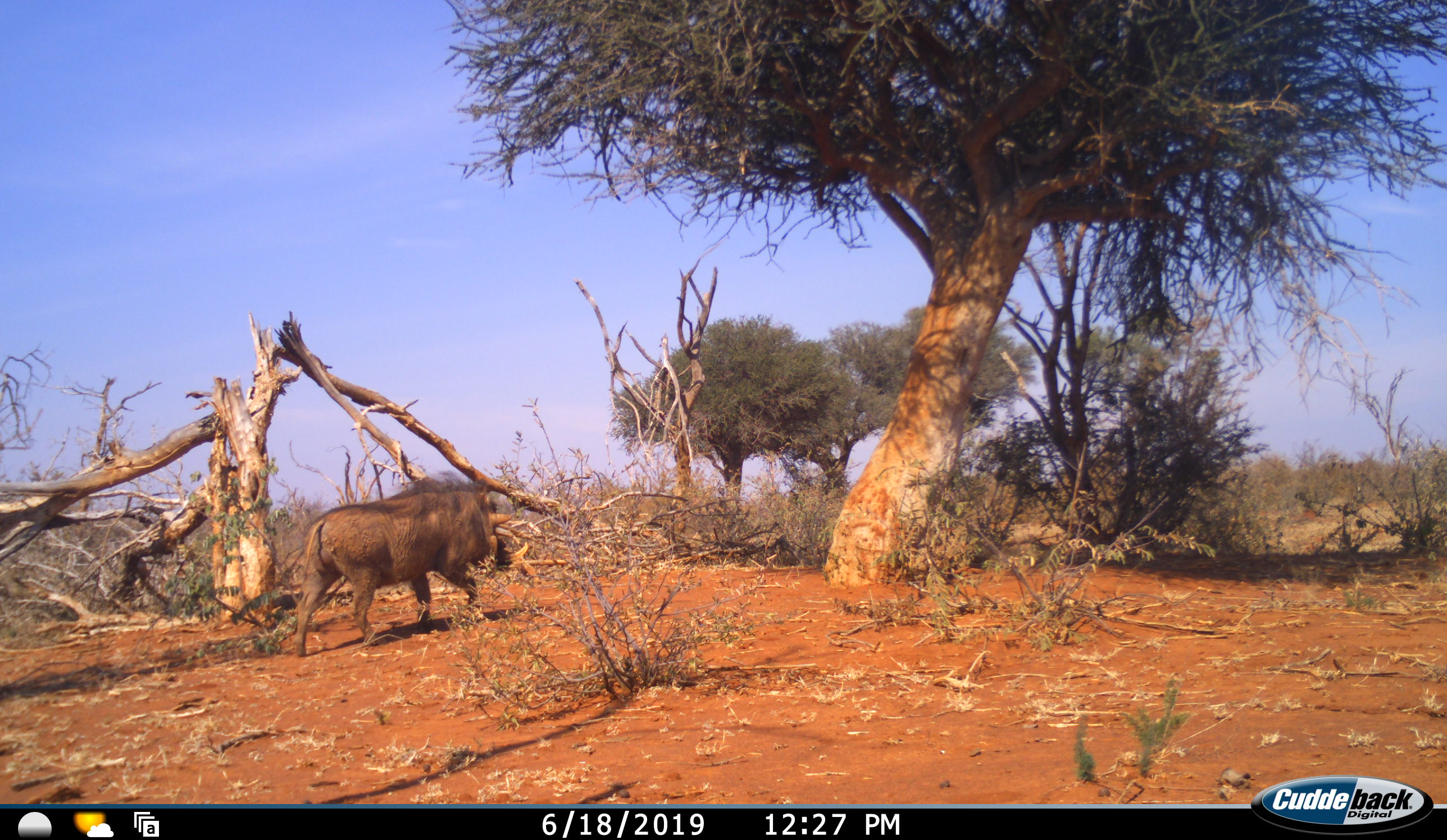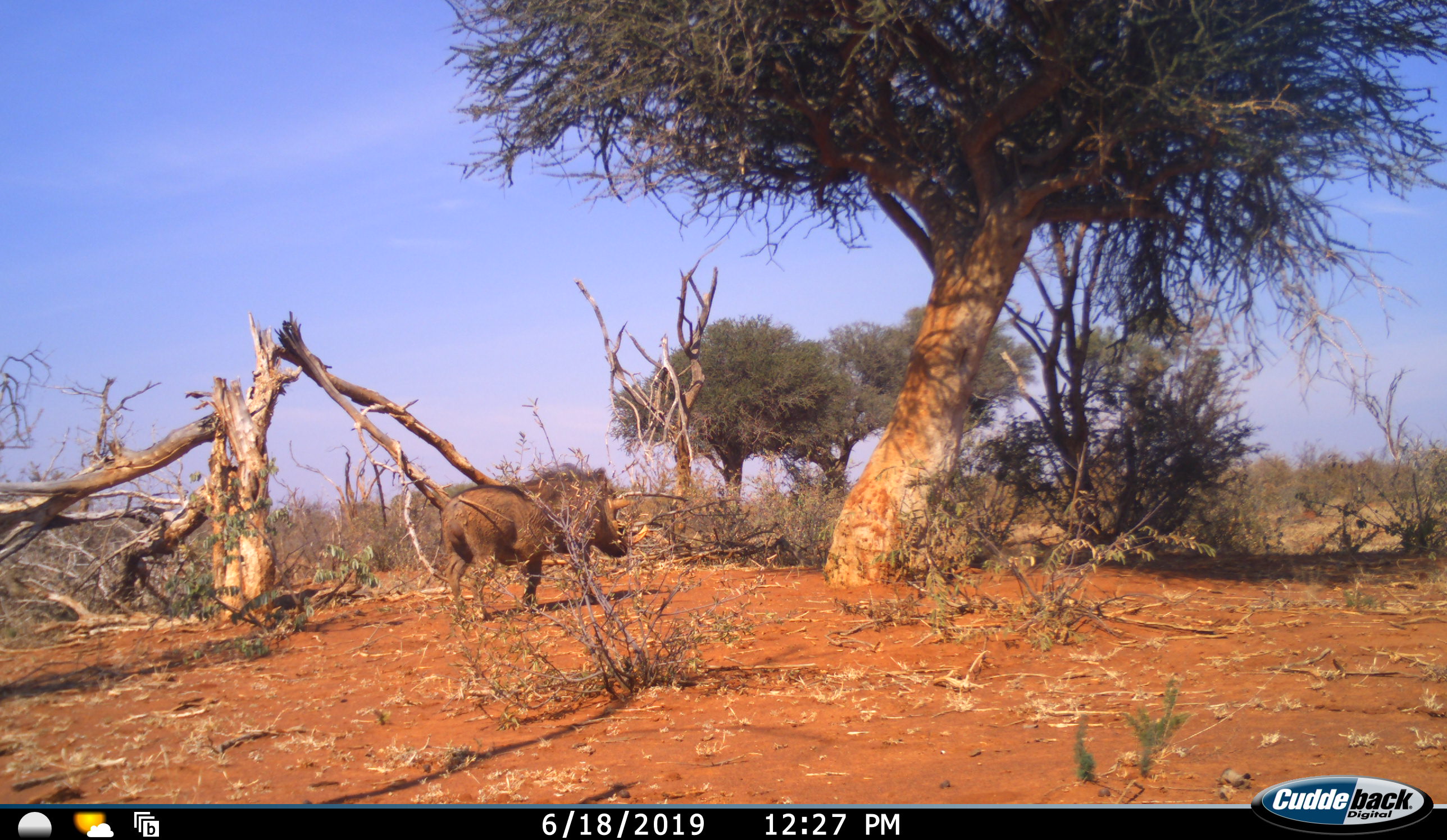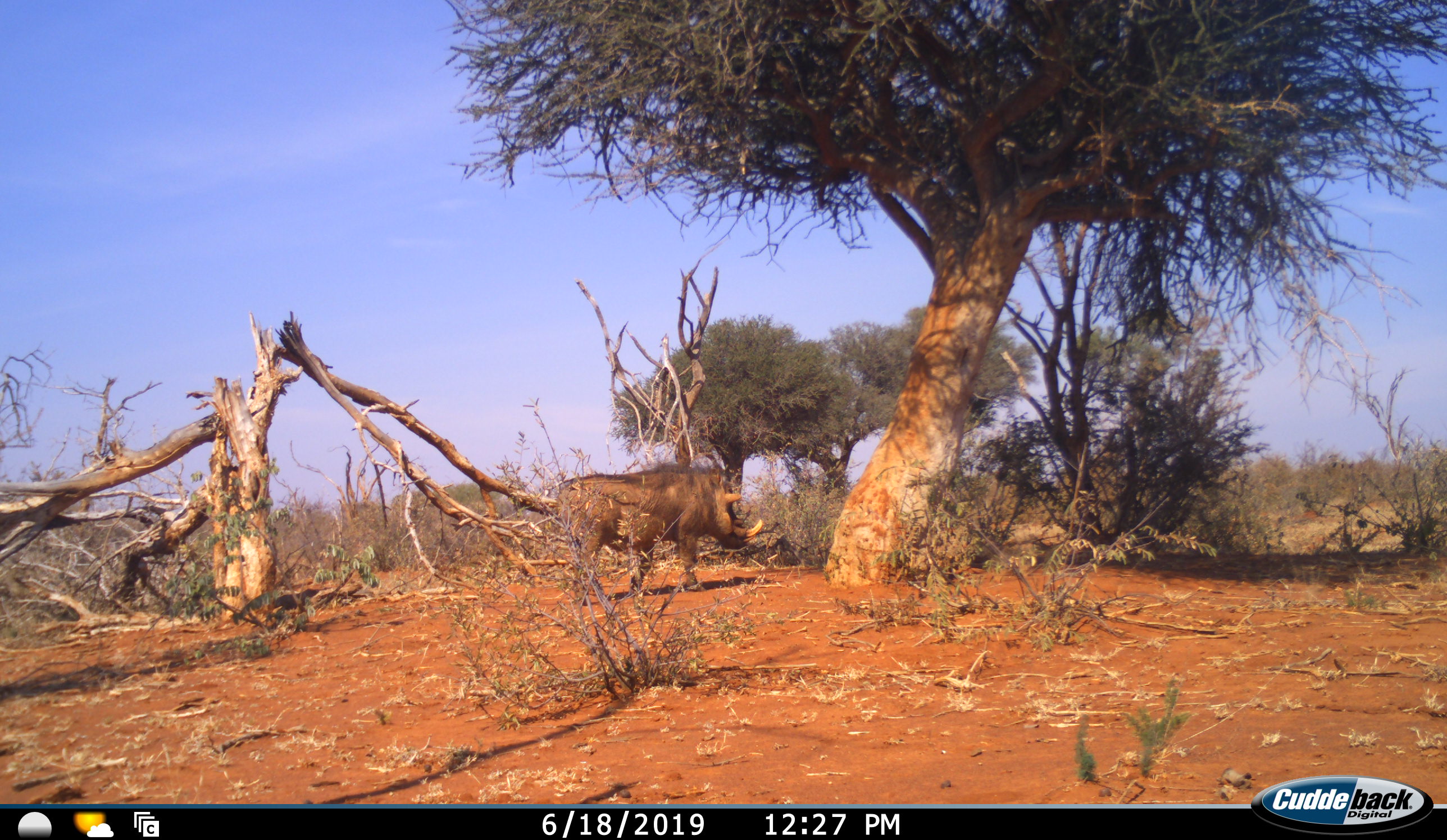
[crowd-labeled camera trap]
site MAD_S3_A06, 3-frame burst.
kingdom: Animalia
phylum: Chordata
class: Mammalia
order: Artiodactyla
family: Suidae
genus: Phacochoerus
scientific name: Phacochoerus africanus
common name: warthog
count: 1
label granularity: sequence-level